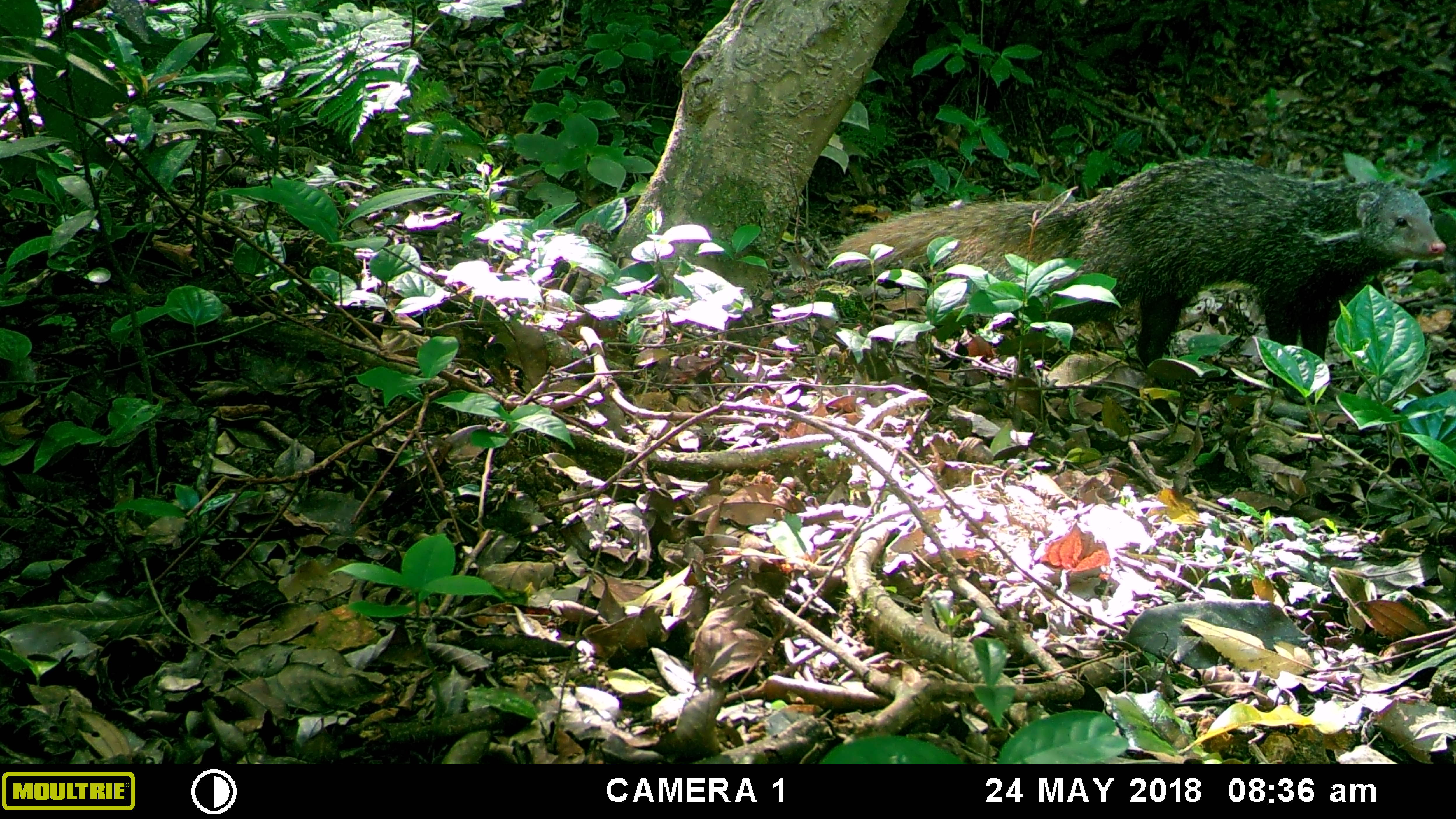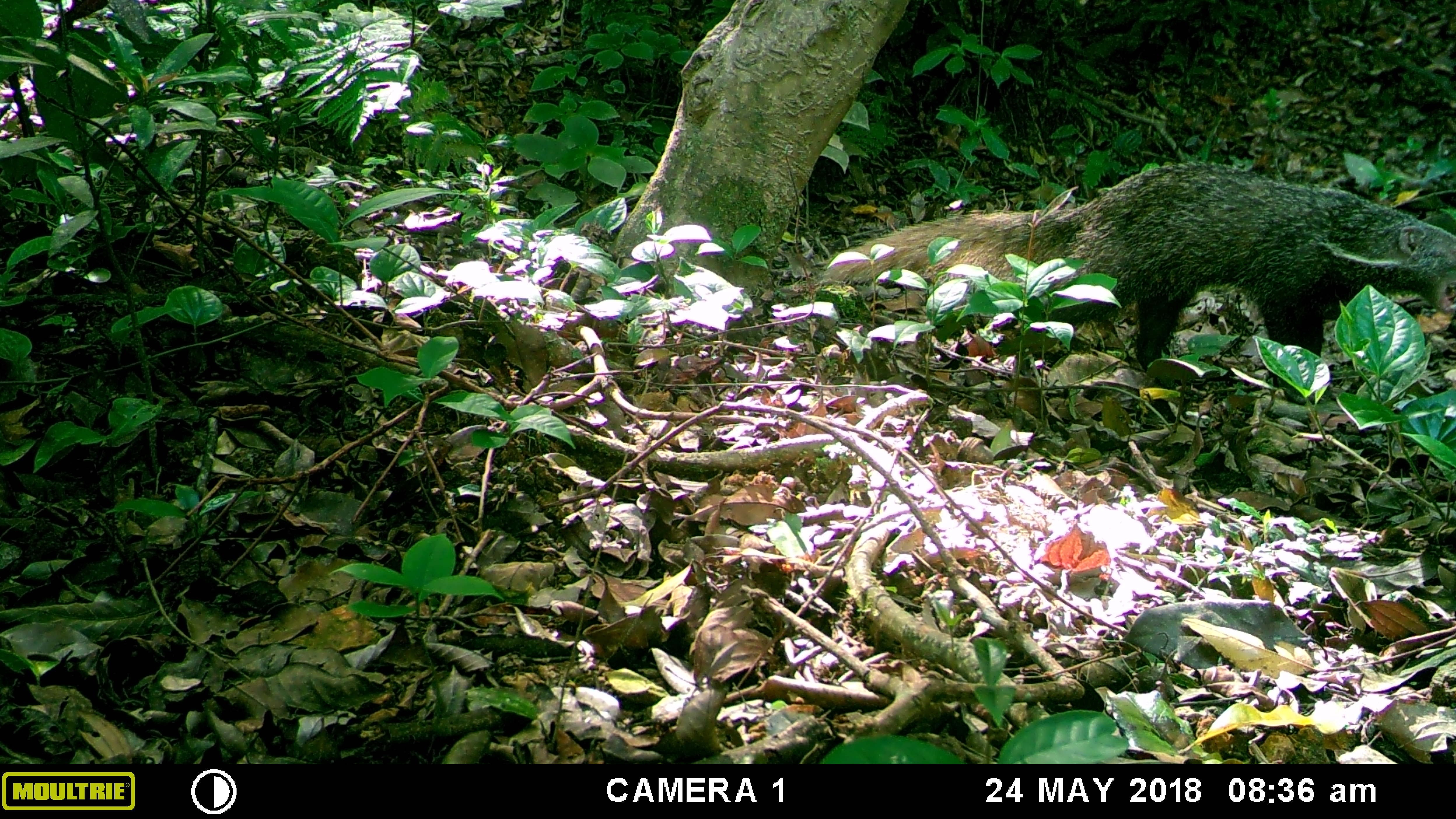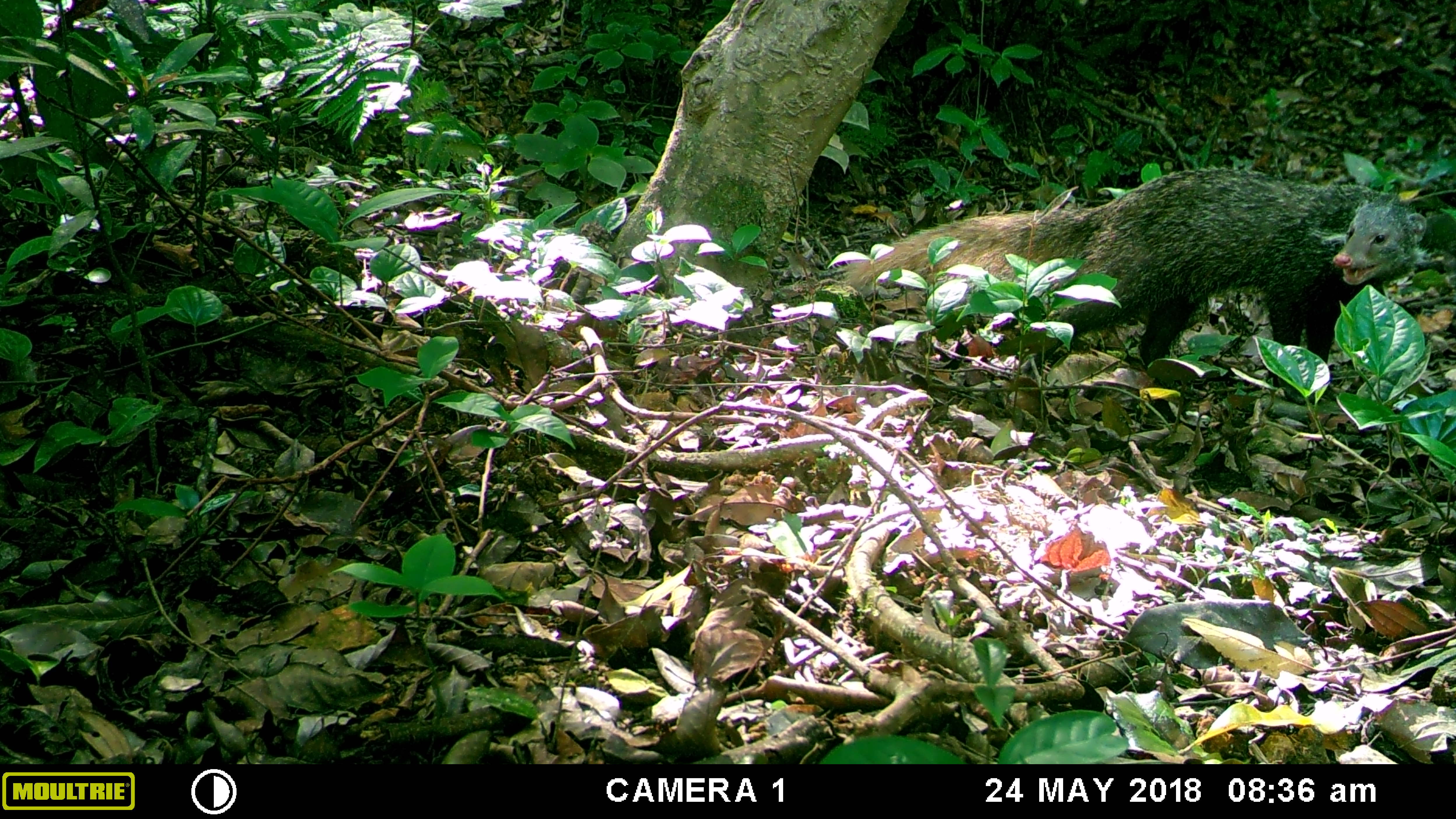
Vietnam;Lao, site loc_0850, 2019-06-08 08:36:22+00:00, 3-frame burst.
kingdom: Animalia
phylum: Chordata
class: Mammalia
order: Carnivora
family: Herpestidae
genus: Urva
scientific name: Urva urva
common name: crab-eating mongoose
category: crab eating mongoose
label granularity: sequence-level